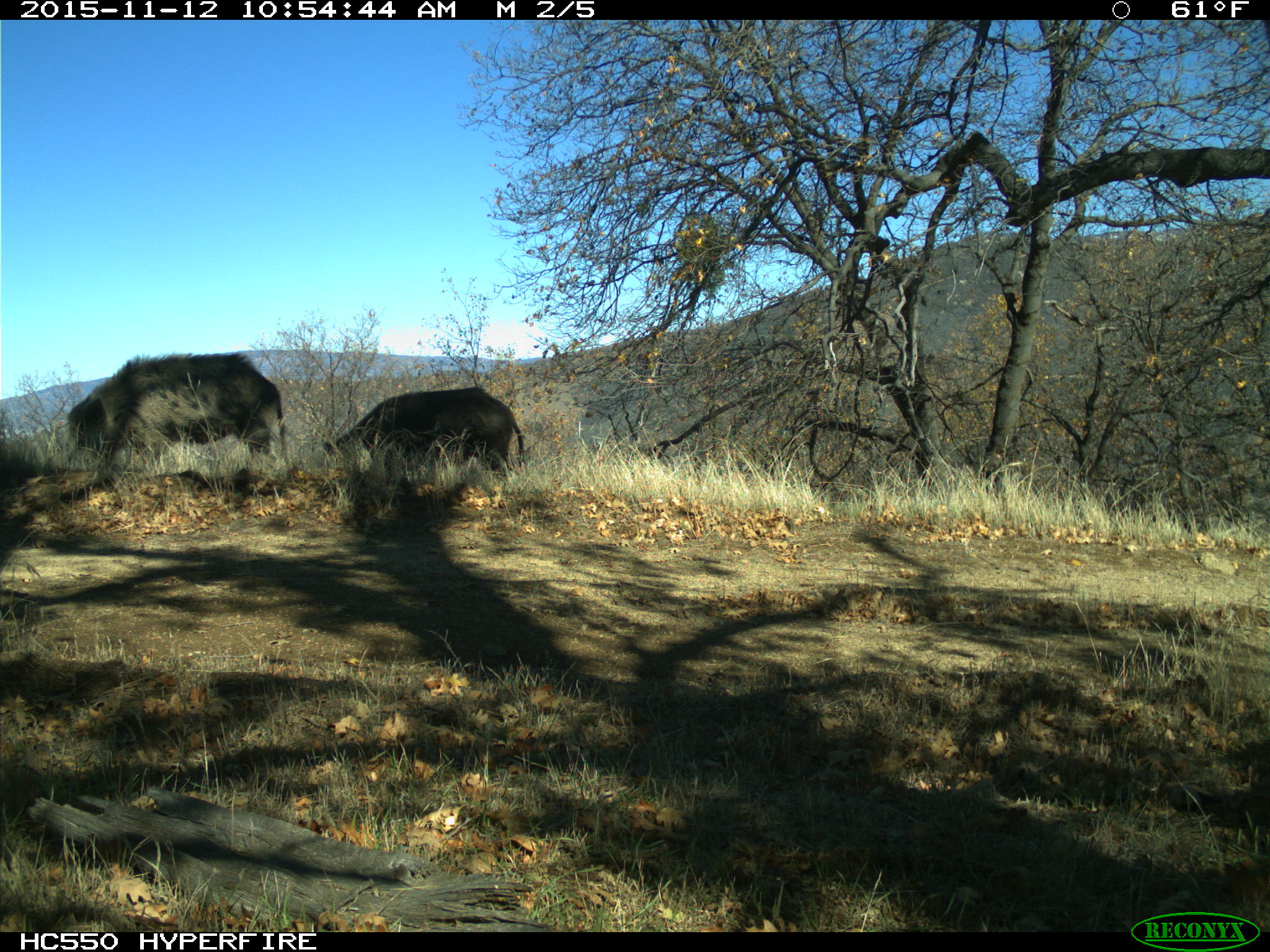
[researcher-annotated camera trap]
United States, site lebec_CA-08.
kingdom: Animalia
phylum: Chordata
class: Mammalia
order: Artiodactyla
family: Suidae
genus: Sus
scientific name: Sus scrofa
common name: wild boar